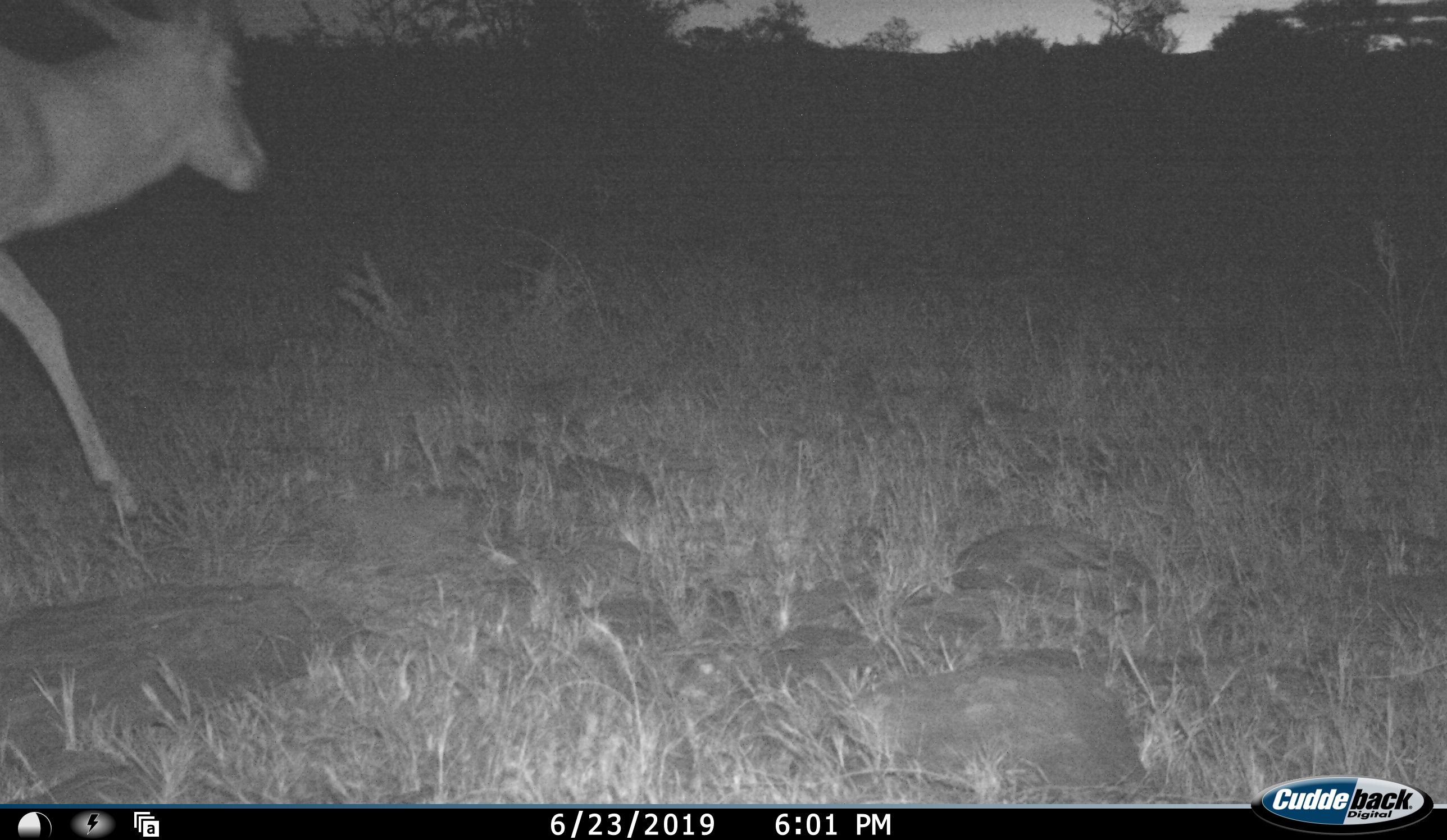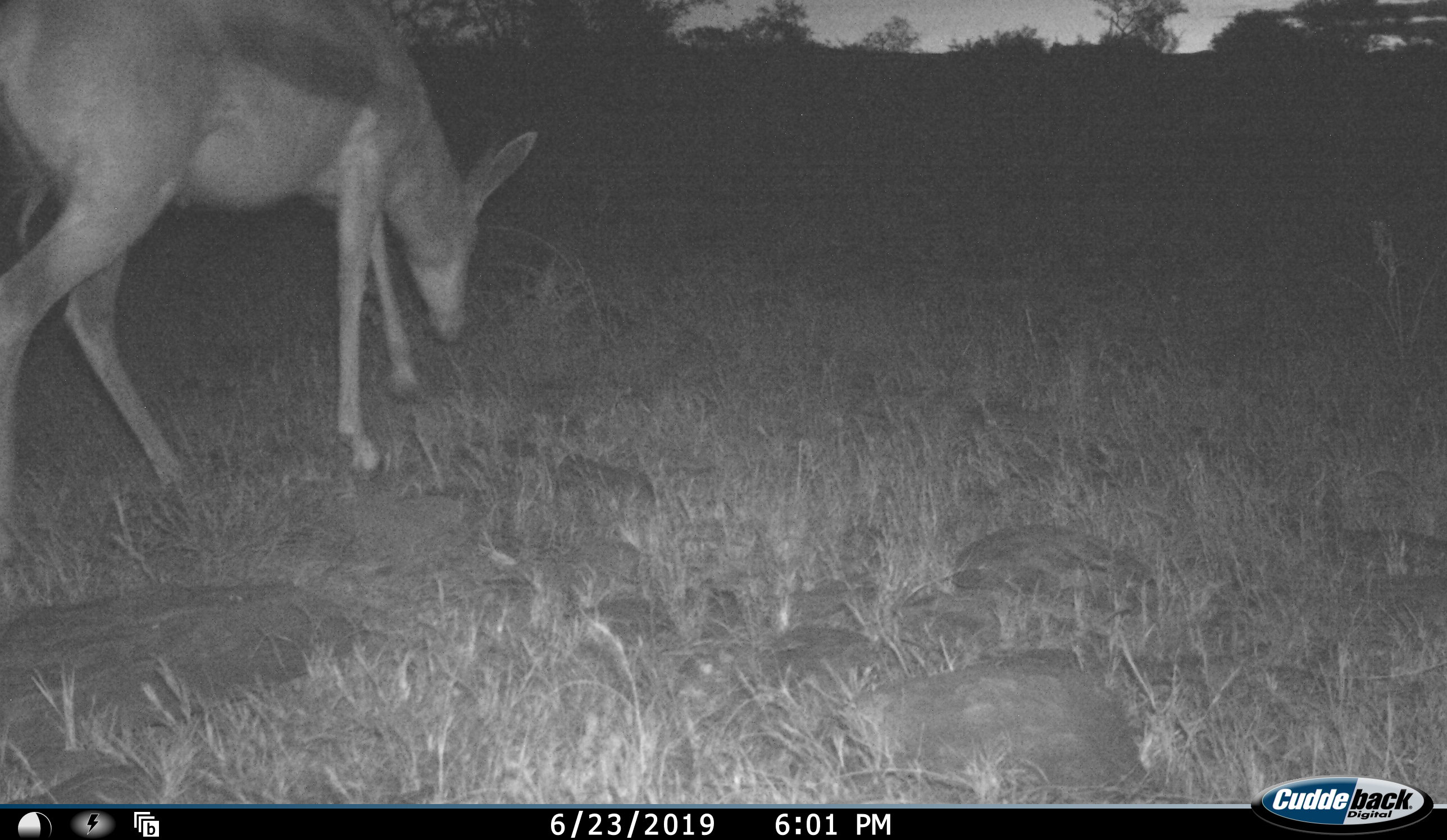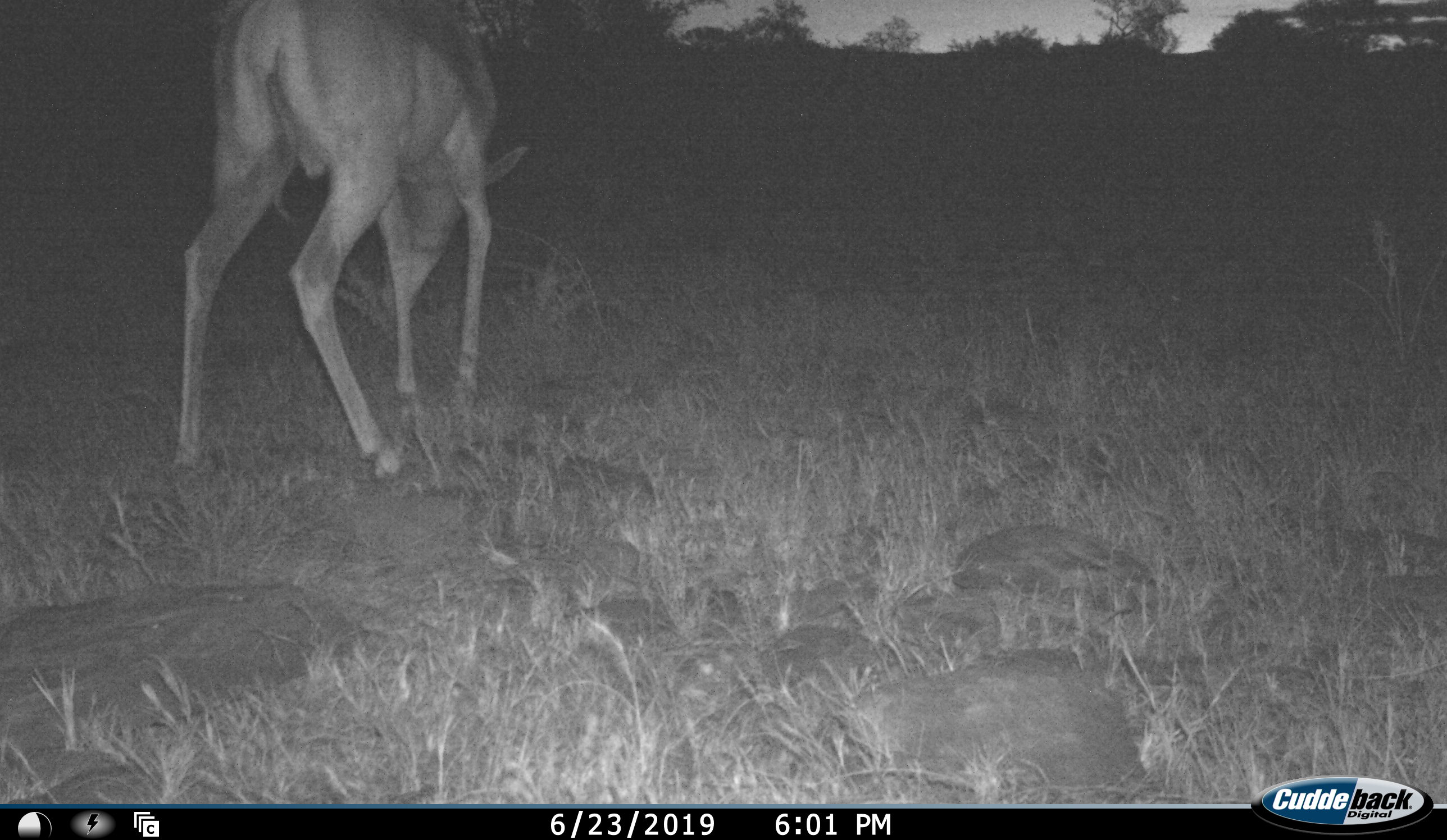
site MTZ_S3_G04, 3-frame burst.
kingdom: Animalia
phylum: Chordata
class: Mammalia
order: Artiodactyla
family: Bovidae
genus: Sylvicapra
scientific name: Sylvicapra grimmia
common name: common duiker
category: duikercommongrey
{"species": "duikercommongrey (common duiker) (Sylvicapra grimmia)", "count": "1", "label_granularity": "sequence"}